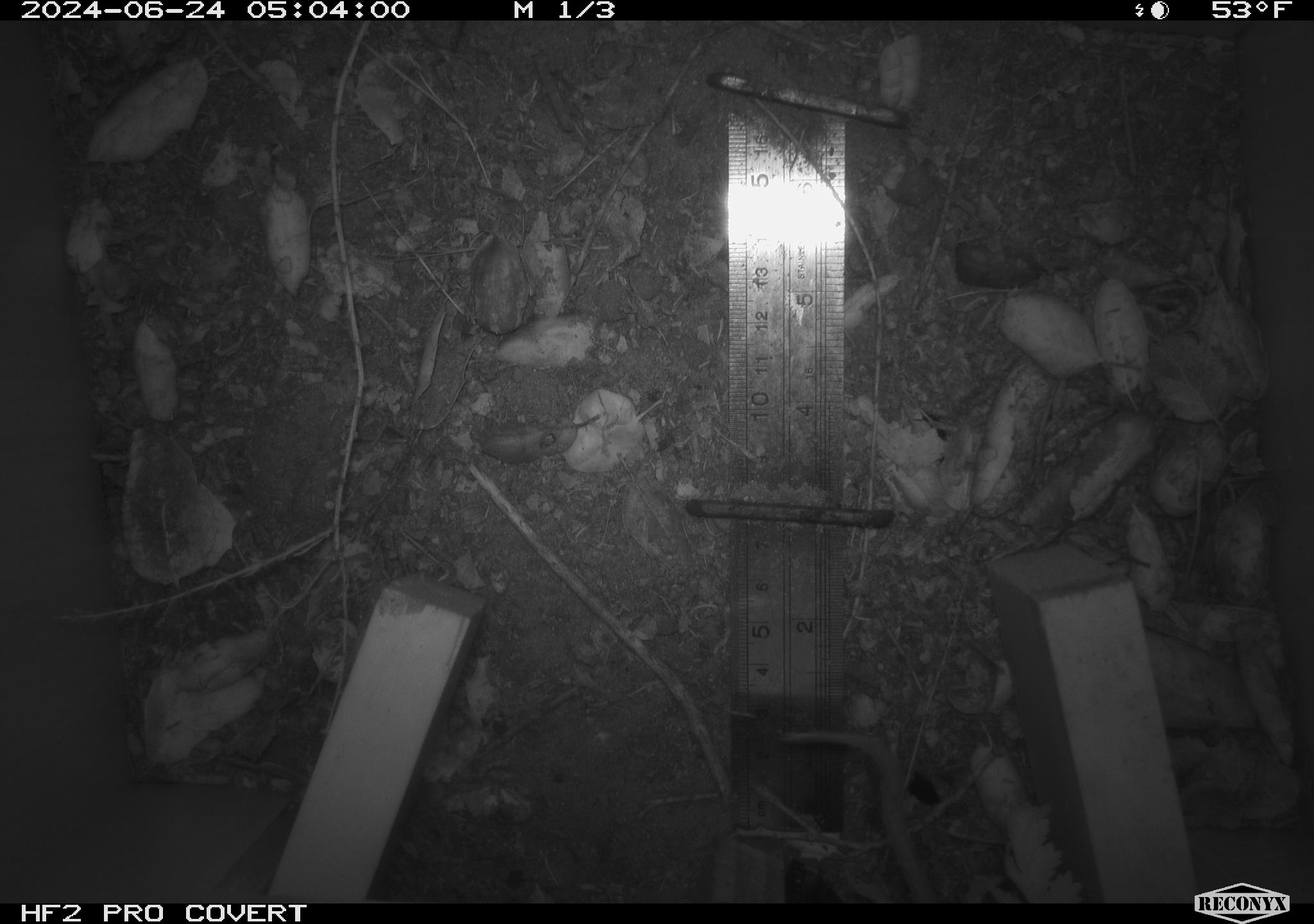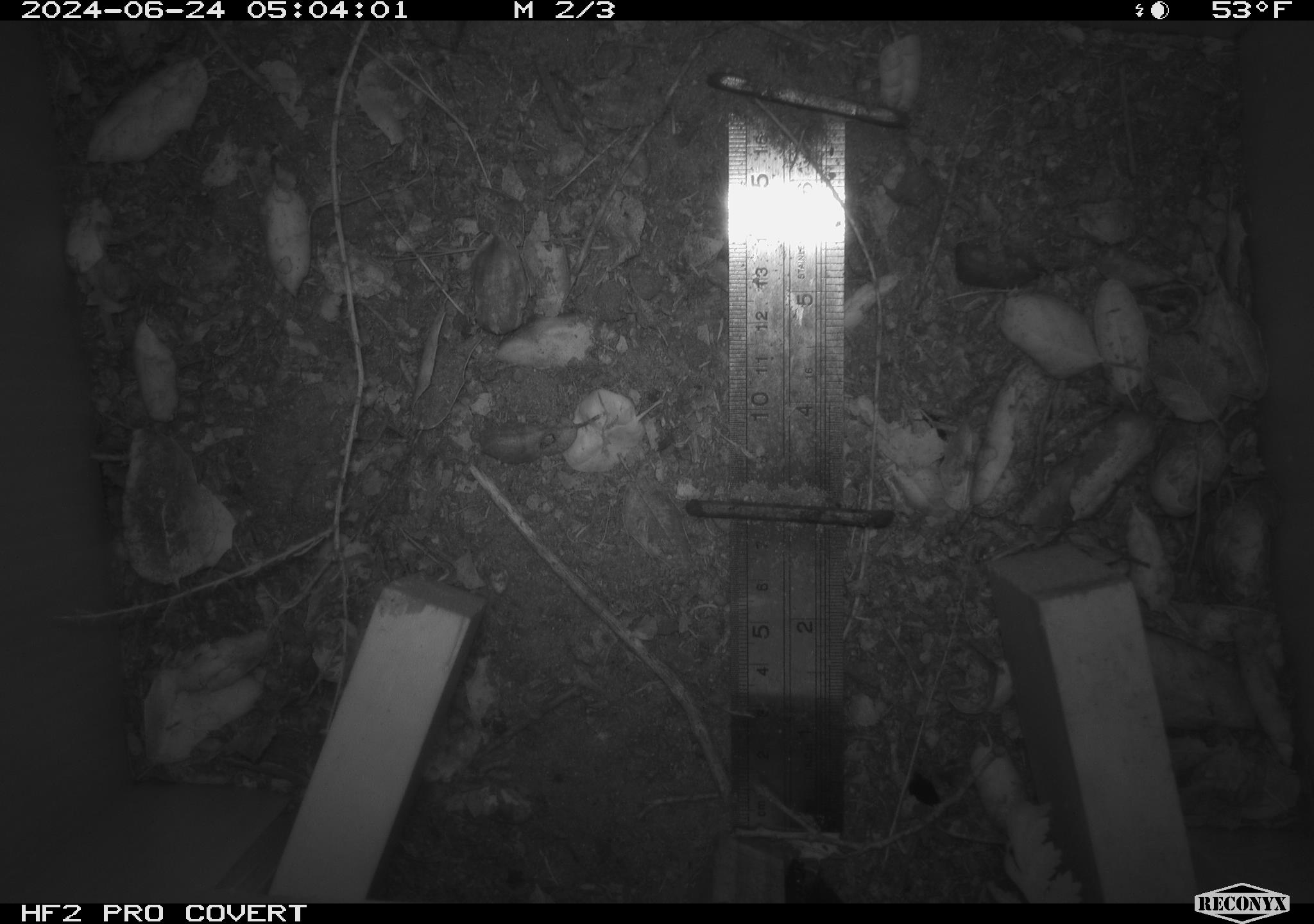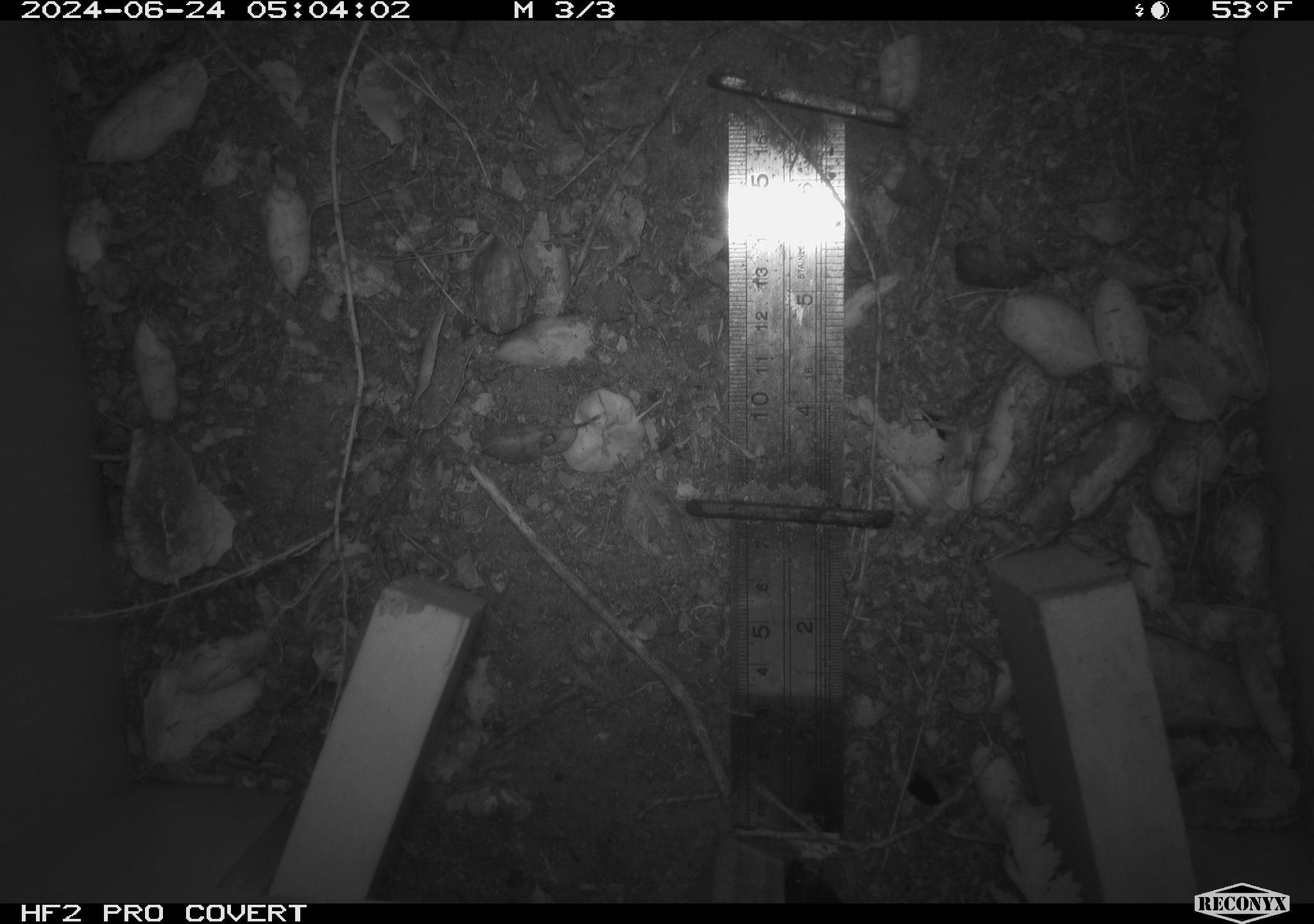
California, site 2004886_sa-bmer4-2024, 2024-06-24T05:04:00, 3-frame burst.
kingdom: Animalia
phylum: Chordata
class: Mammalia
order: Rodentia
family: Heteromyidae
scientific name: Heteromyidae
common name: kangaroo rats and pocket mice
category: heteromyidae family